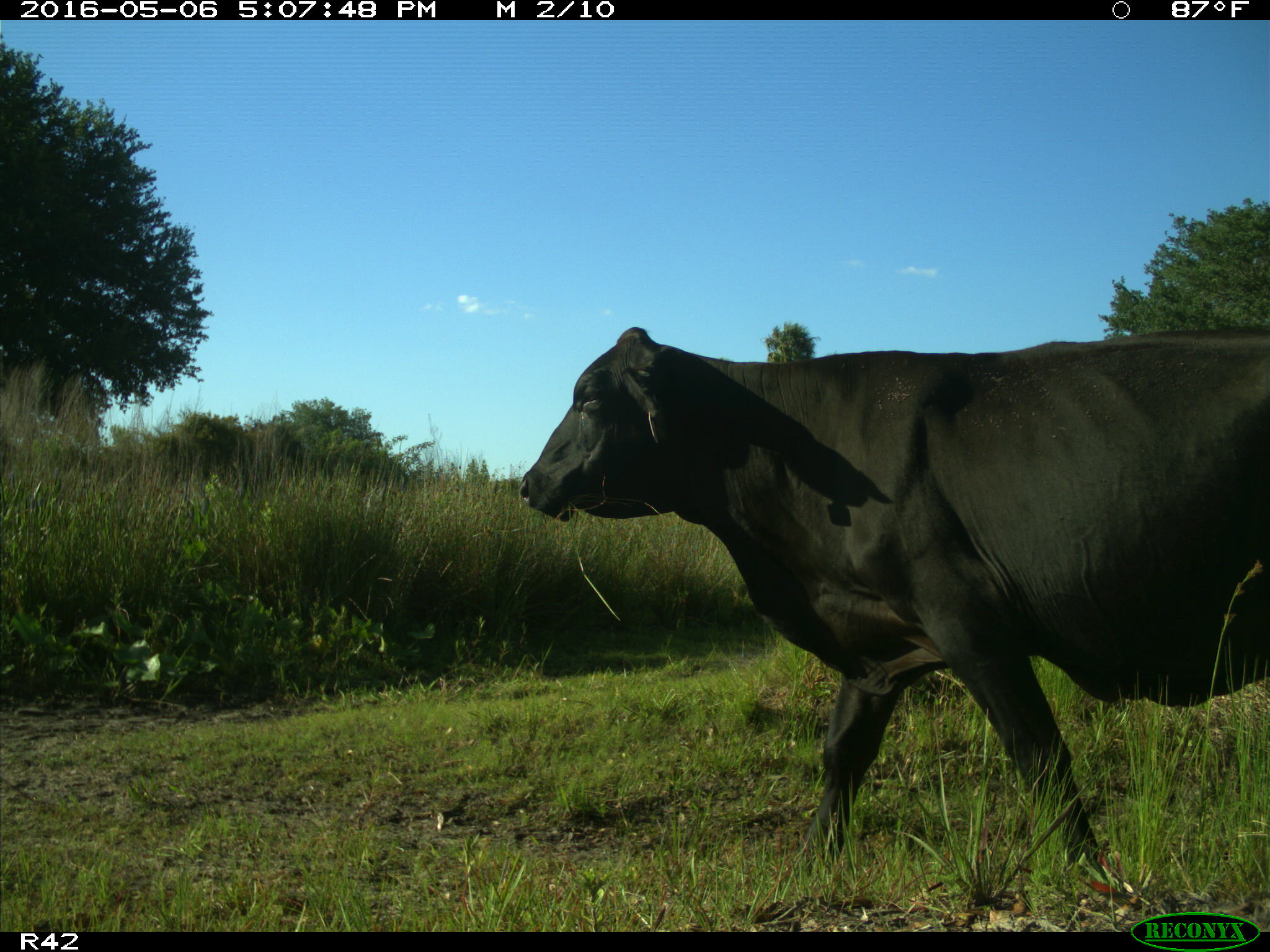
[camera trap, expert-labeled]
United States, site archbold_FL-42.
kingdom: Animalia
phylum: Chordata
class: Mammalia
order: Artiodactyla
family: Bovidae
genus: Bos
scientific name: Bos taurus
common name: domestic cow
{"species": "Bos taurus (domestic cow)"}